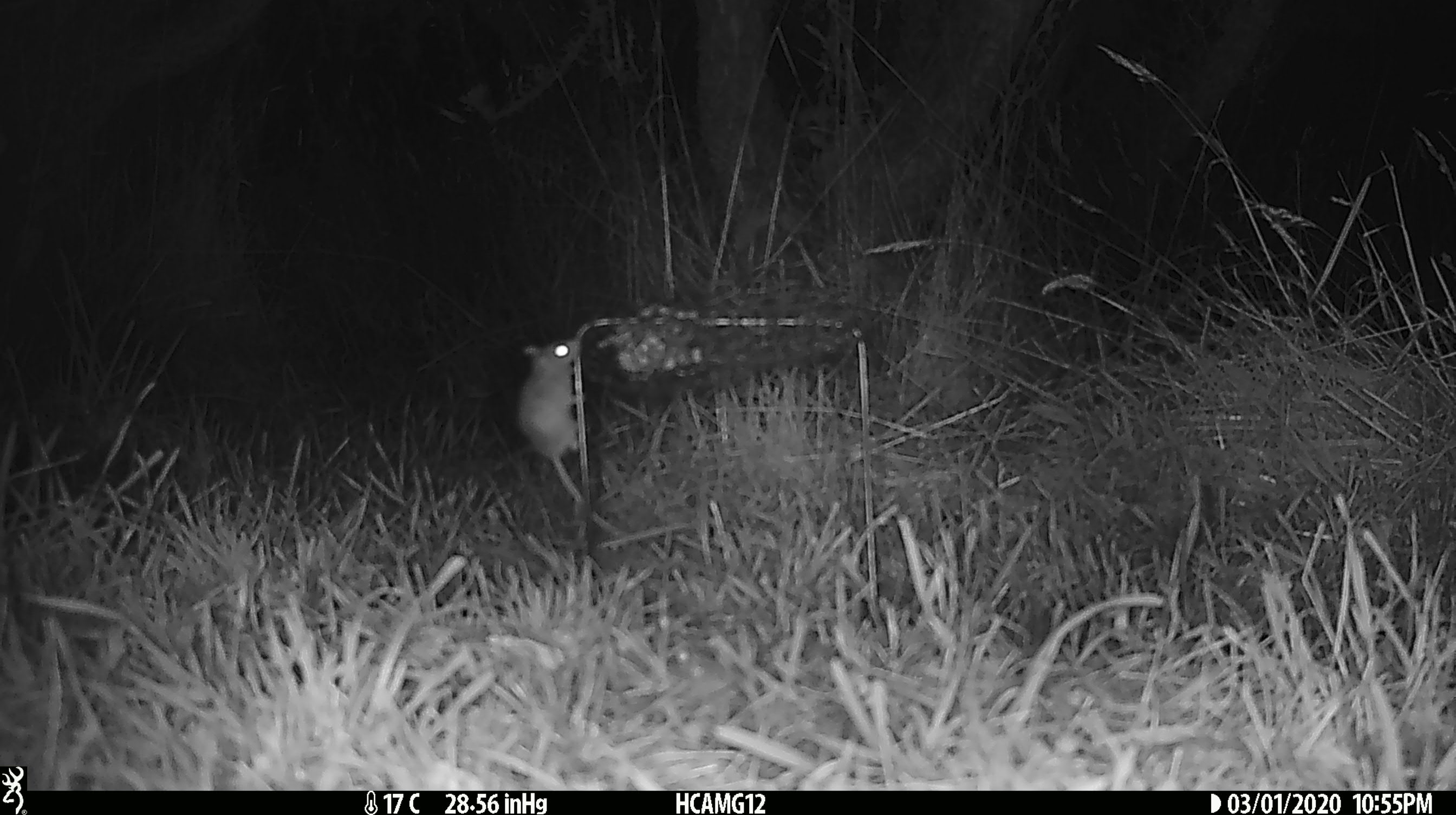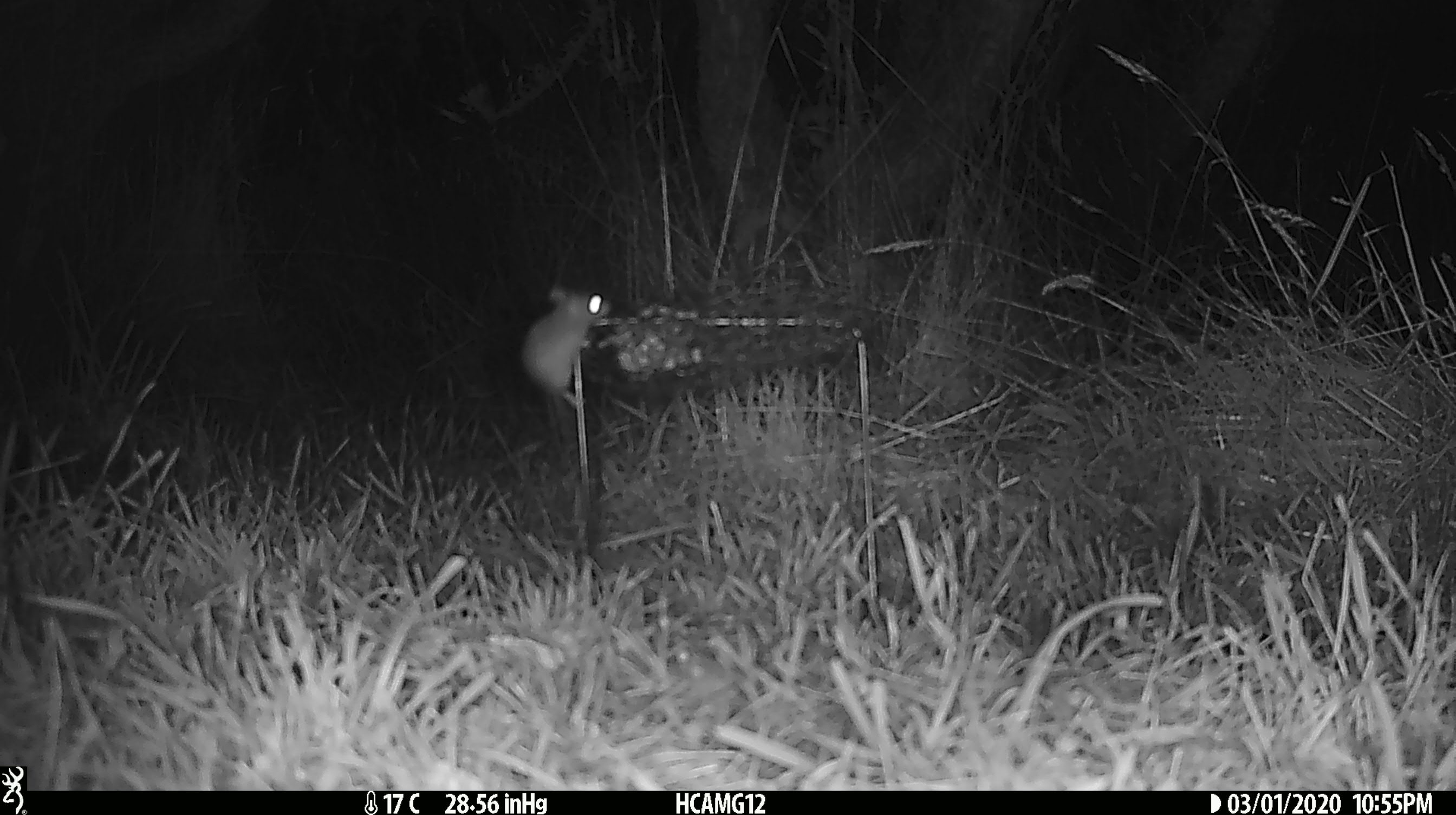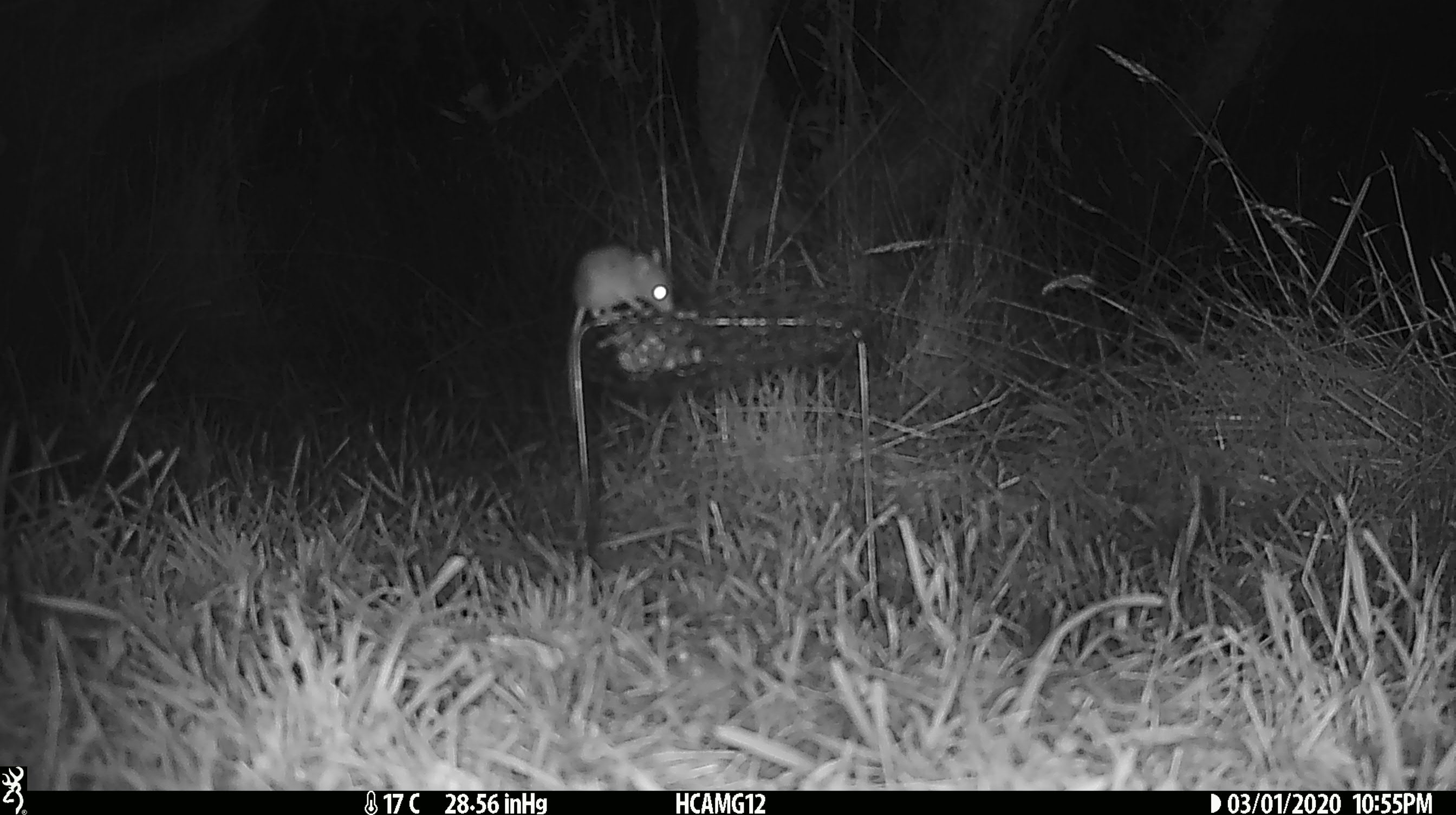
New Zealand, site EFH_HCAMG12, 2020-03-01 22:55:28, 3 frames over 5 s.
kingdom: Animalia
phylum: Chordata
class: Mammalia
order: Rodentia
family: Muridae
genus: Mus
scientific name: Mus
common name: mouse